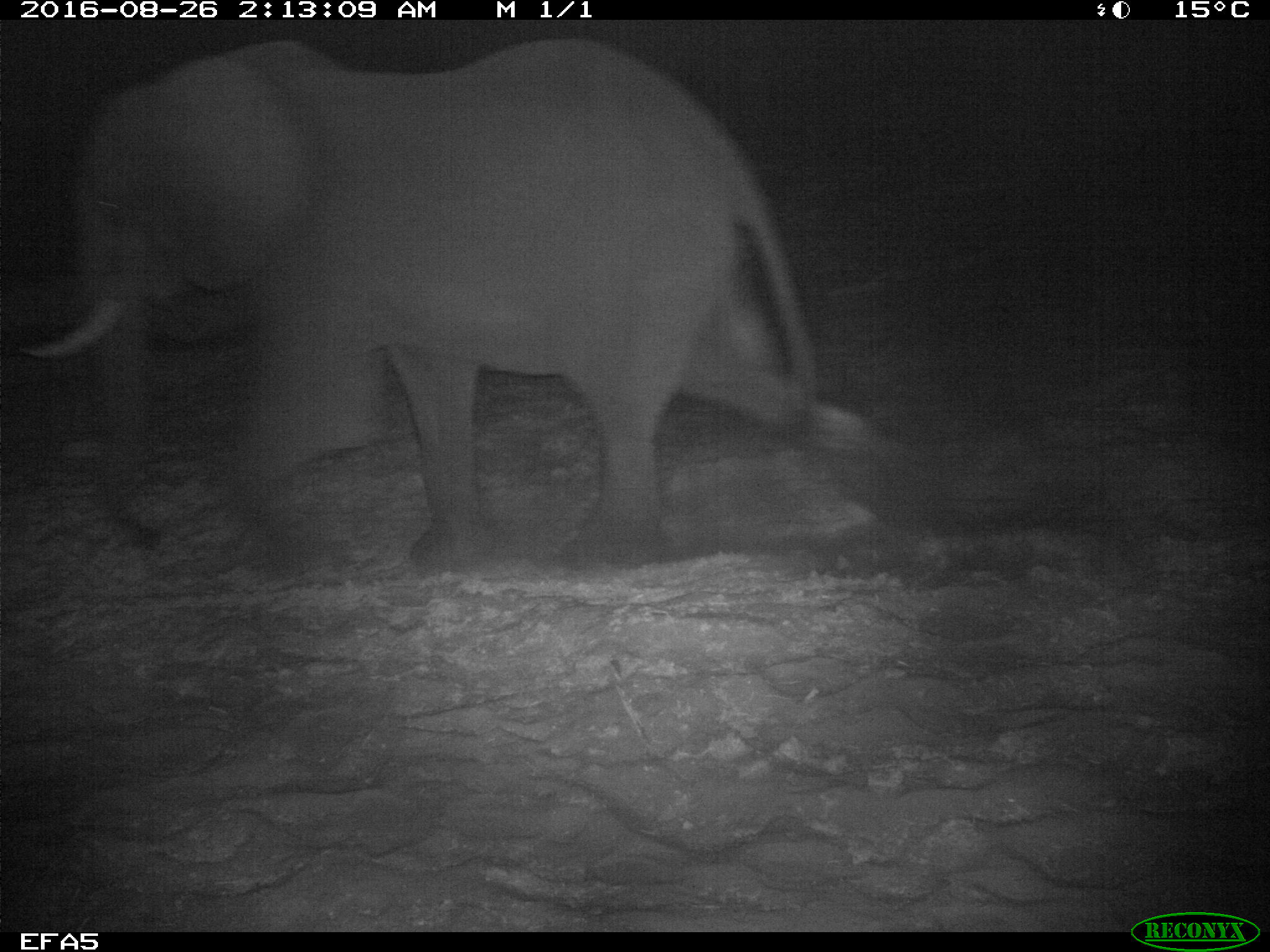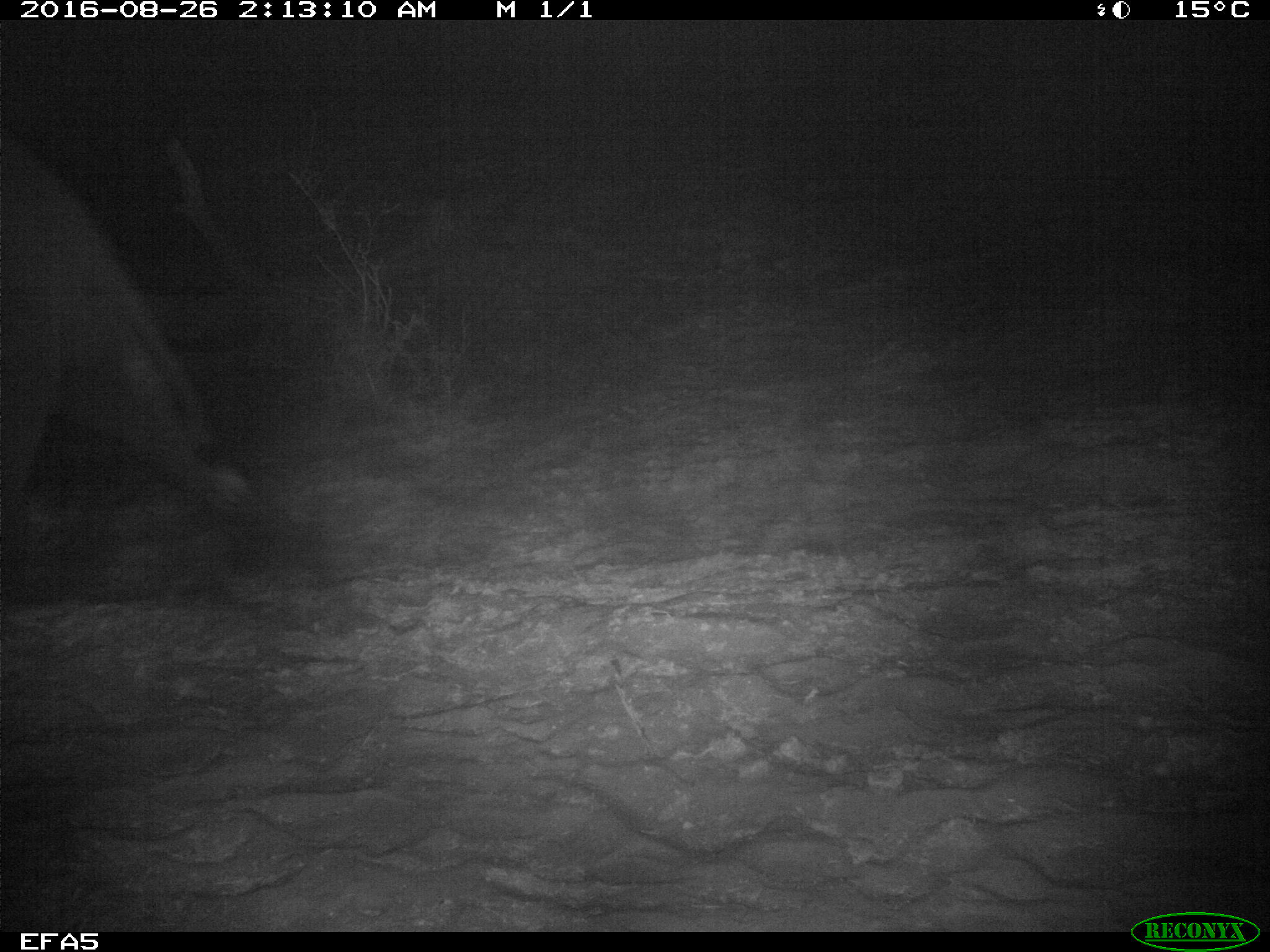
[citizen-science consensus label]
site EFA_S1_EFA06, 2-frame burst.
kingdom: Animalia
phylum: Chordata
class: Mammalia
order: Proboscidea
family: Elephantidae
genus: Loxodonta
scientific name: Loxodonta africana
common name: african bush elephant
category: elephant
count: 1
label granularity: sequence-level